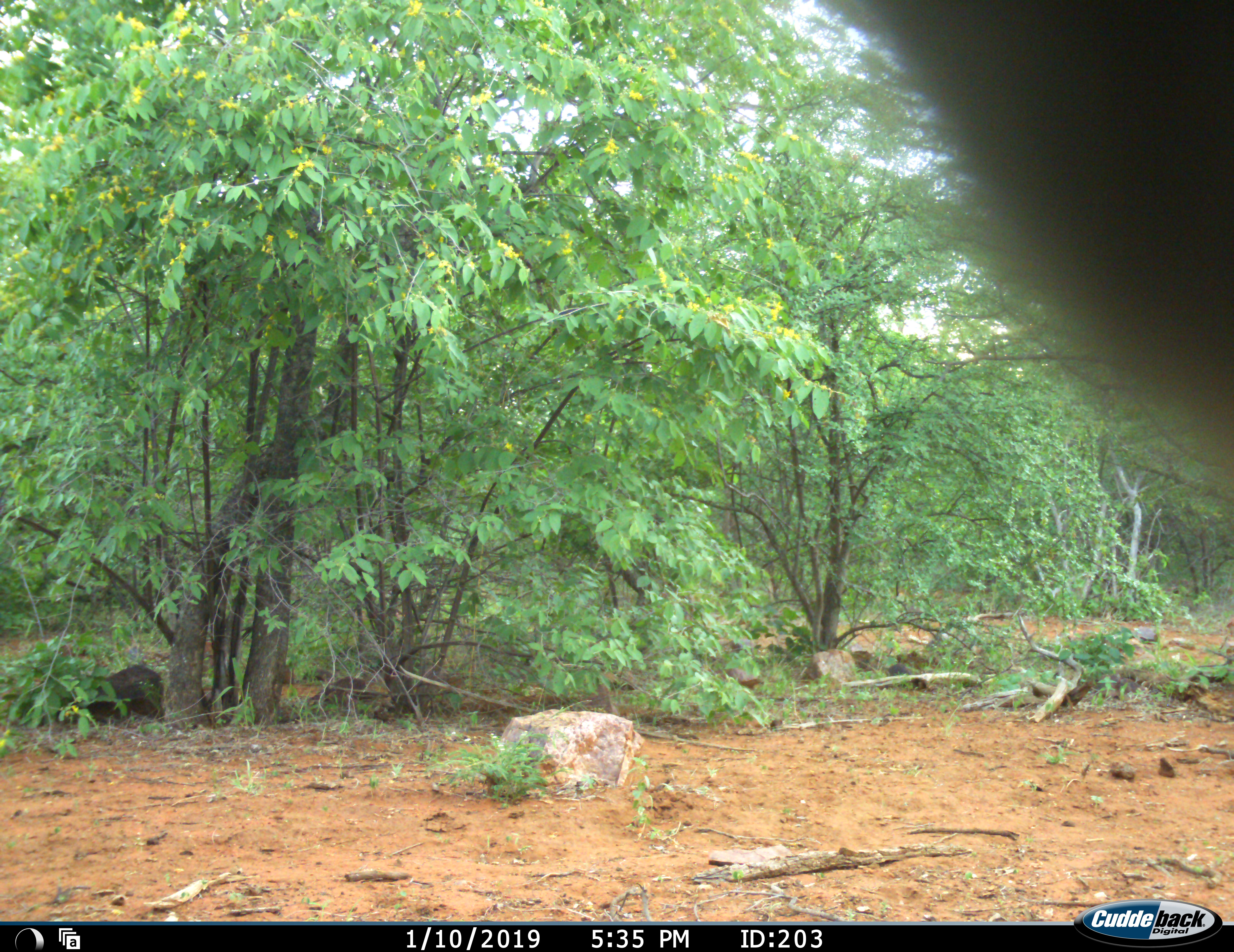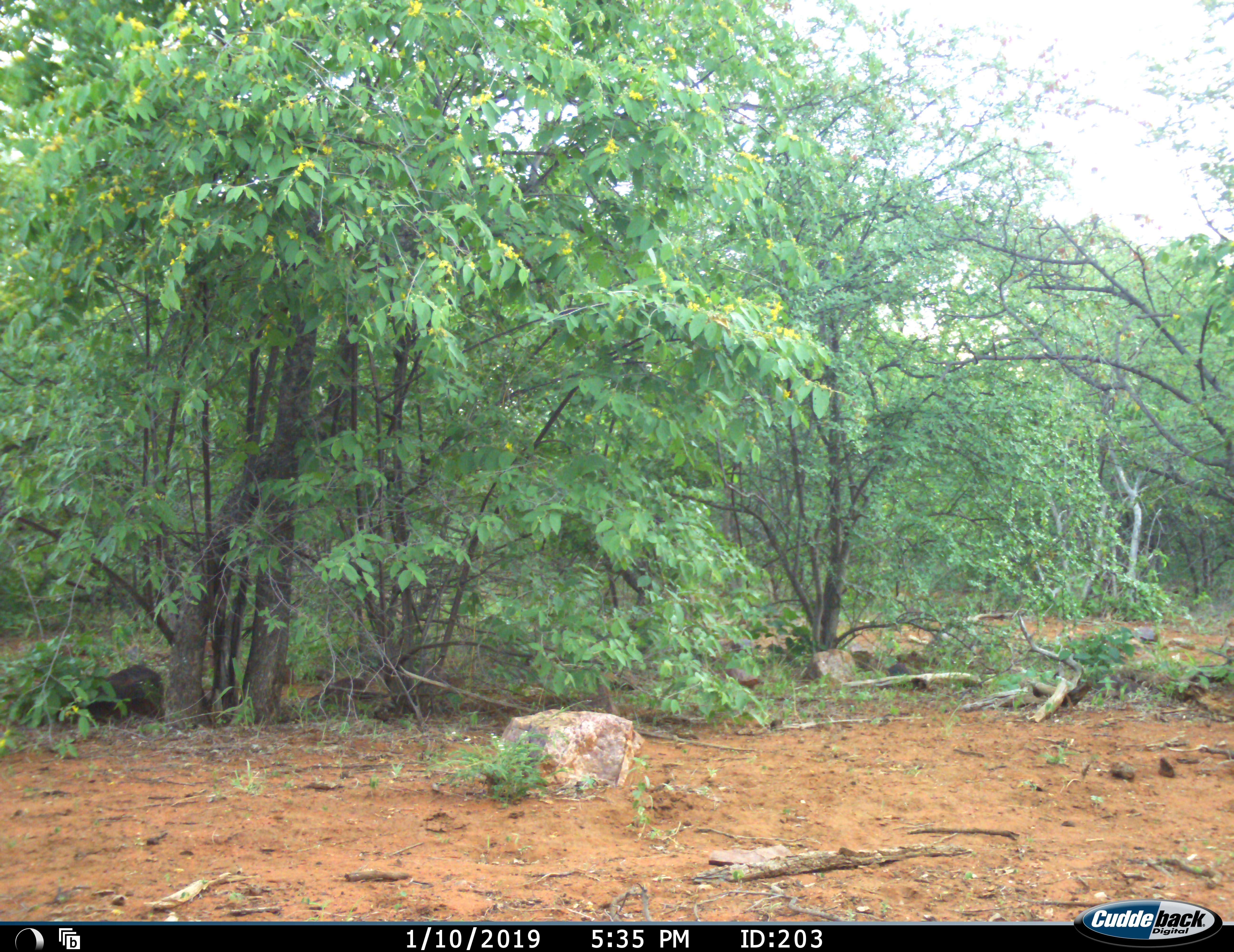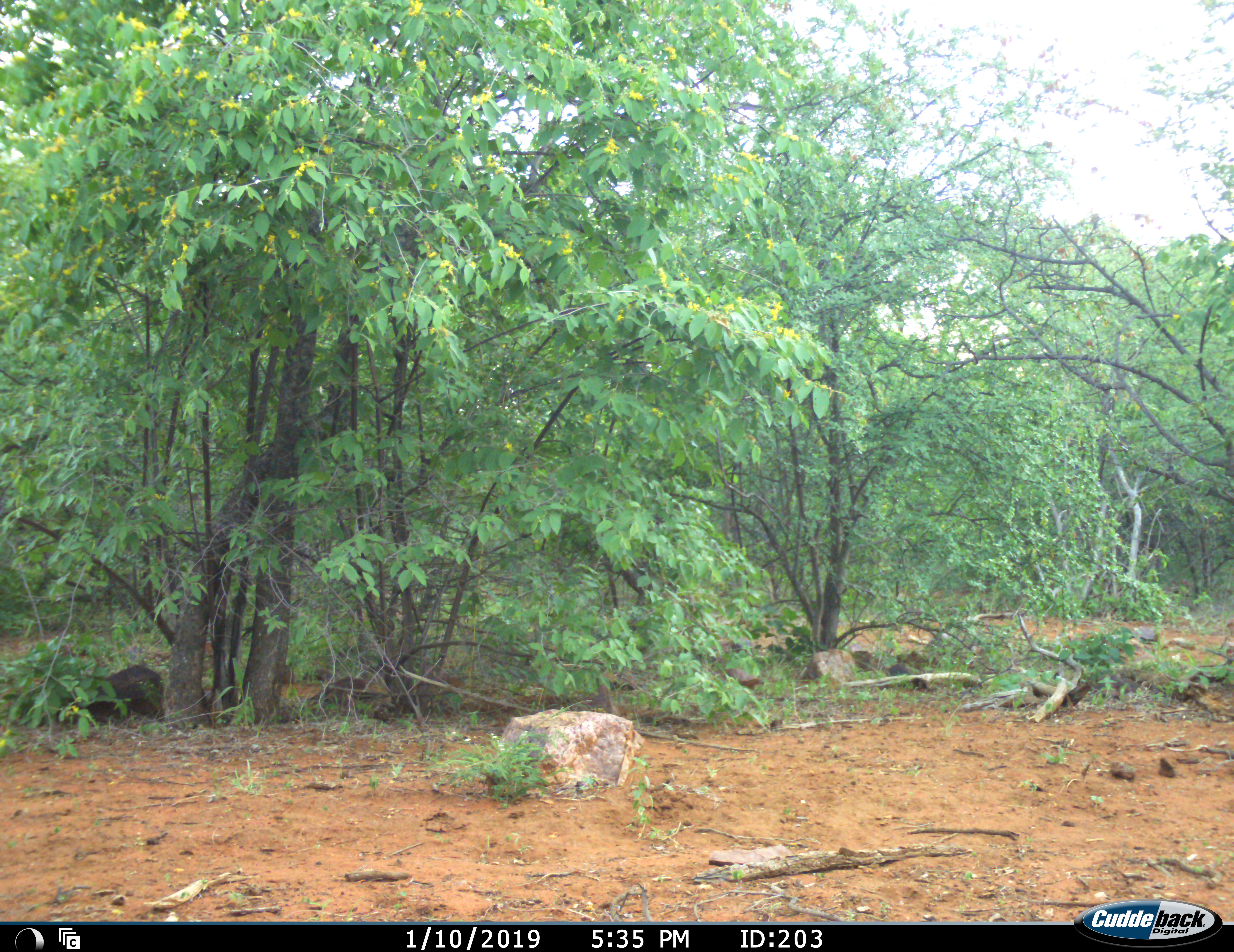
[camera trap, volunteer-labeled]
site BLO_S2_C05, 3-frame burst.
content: unidentified animal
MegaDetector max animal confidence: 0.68